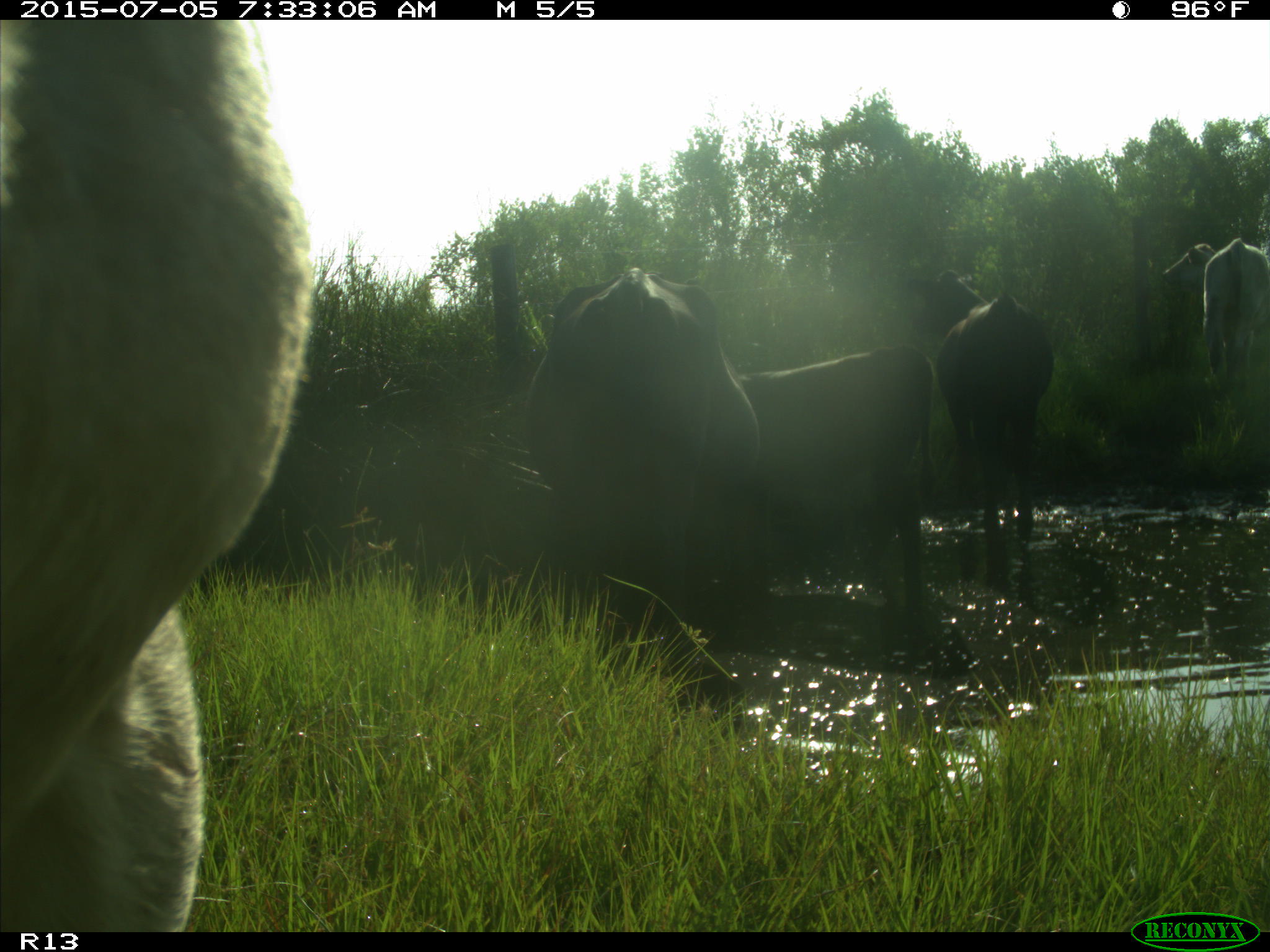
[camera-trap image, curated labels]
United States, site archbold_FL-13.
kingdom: Animalia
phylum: Chordata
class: Mammalia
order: Artiodactyla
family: Bovidae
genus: Bos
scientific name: Bos taurus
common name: domestic cow